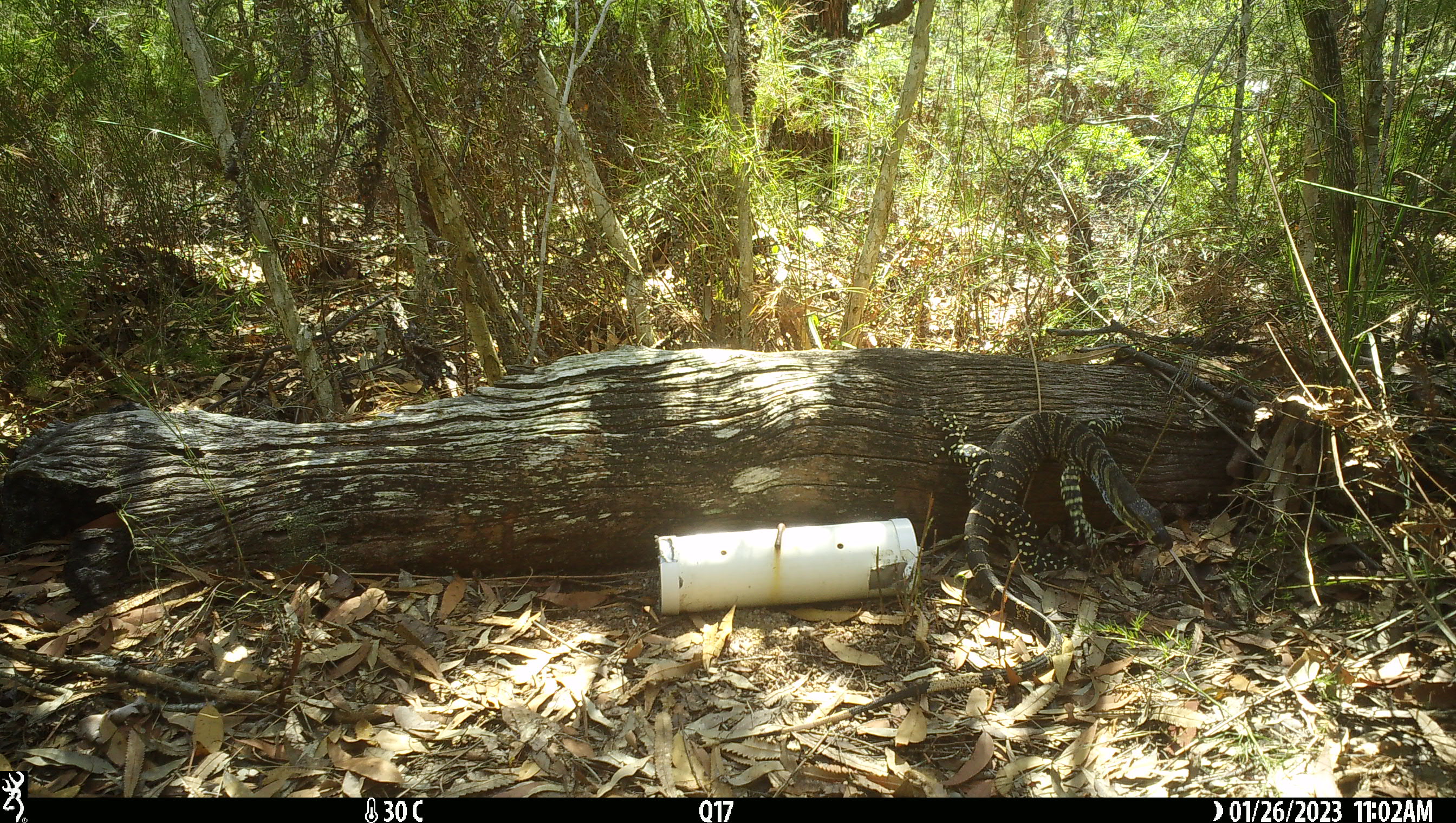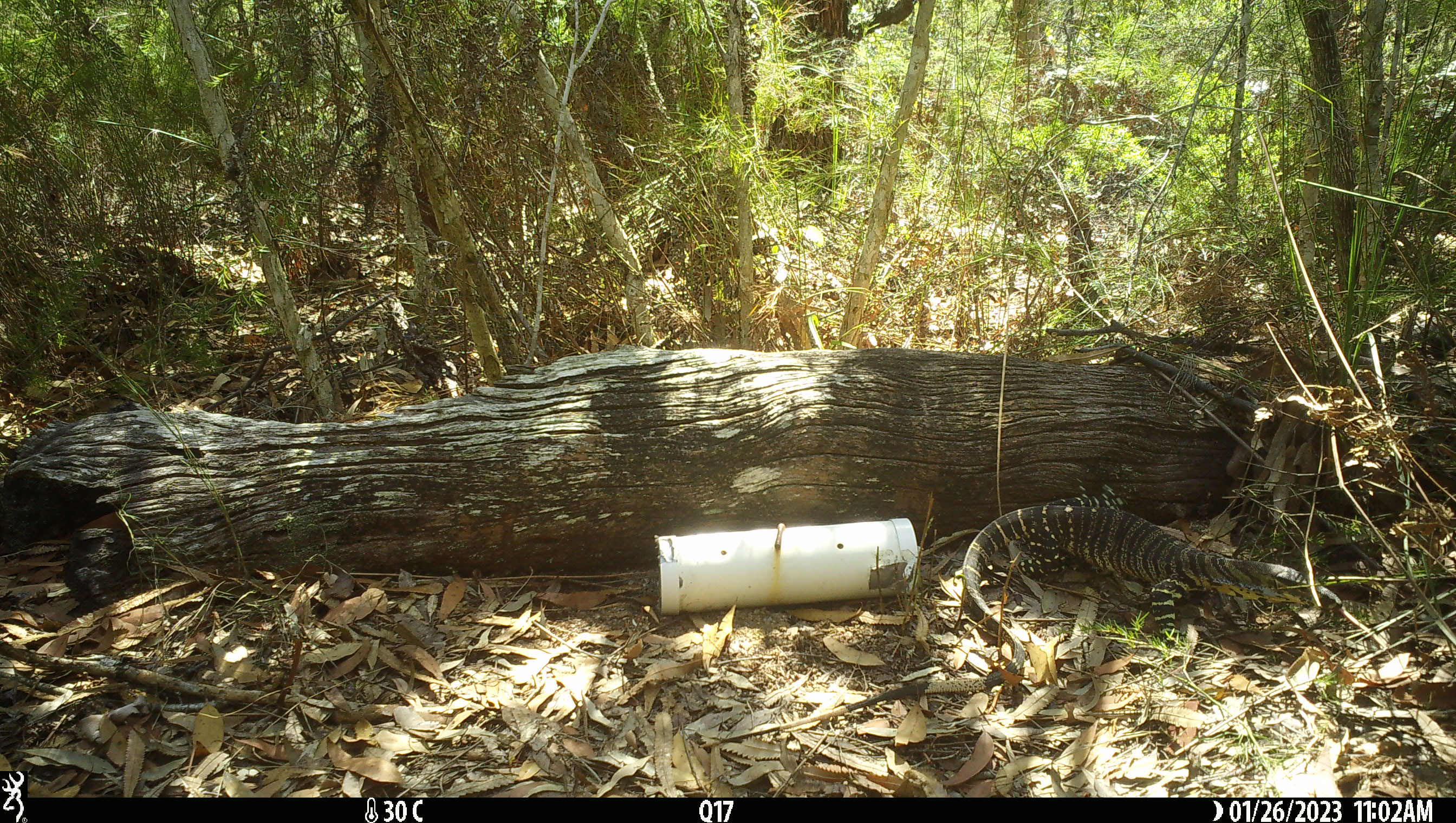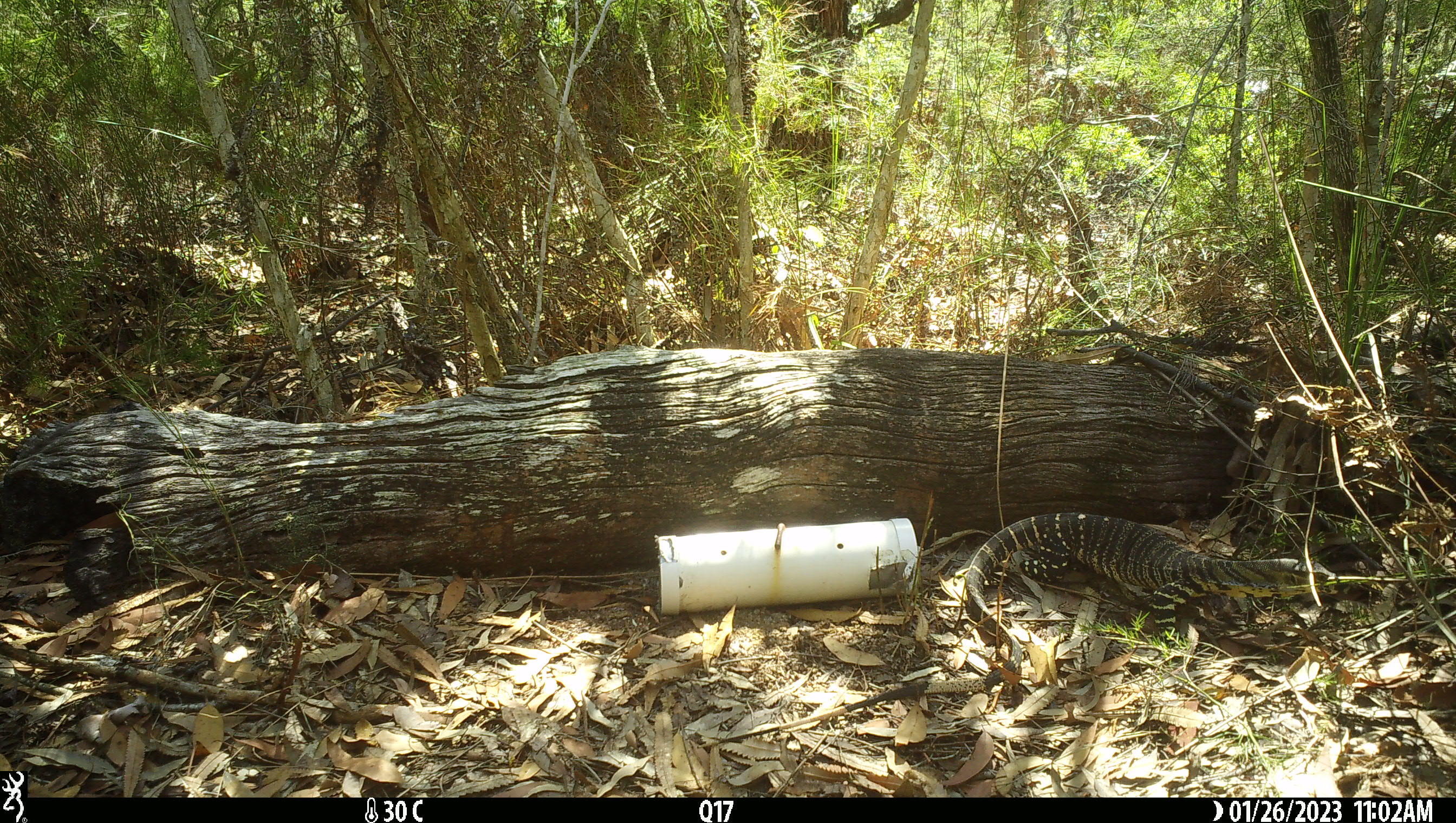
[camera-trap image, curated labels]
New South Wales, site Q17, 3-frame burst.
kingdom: Animalia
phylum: Chordata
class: Reptilia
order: Squamata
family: Varanidae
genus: Varanus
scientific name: Varanus varius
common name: lace monitor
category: goanna